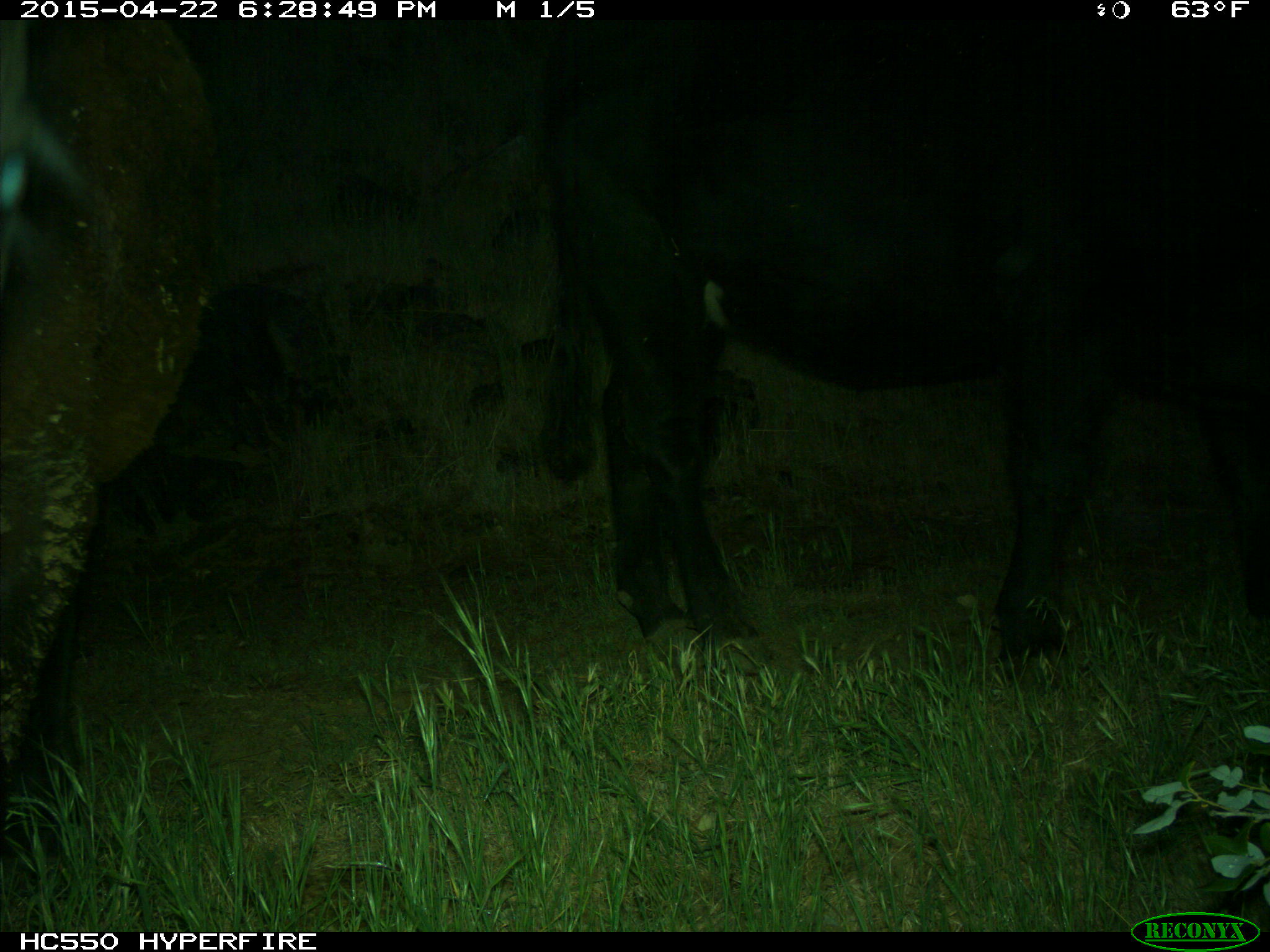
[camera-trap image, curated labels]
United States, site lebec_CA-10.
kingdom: Animalia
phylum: Chordata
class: Mammalia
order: Artiodactyla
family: Bovidae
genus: Bos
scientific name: Bos taurus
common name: domestic cow